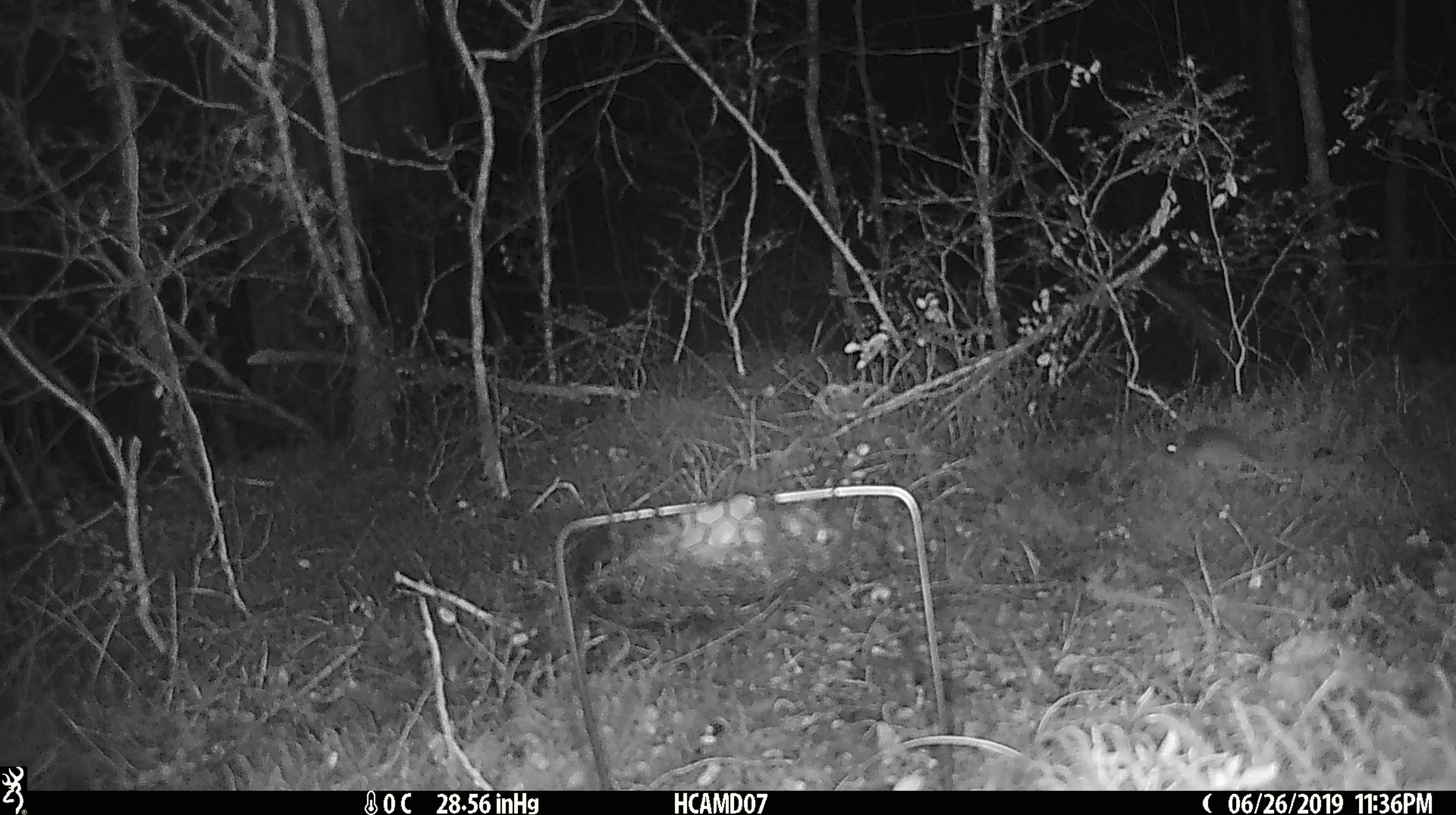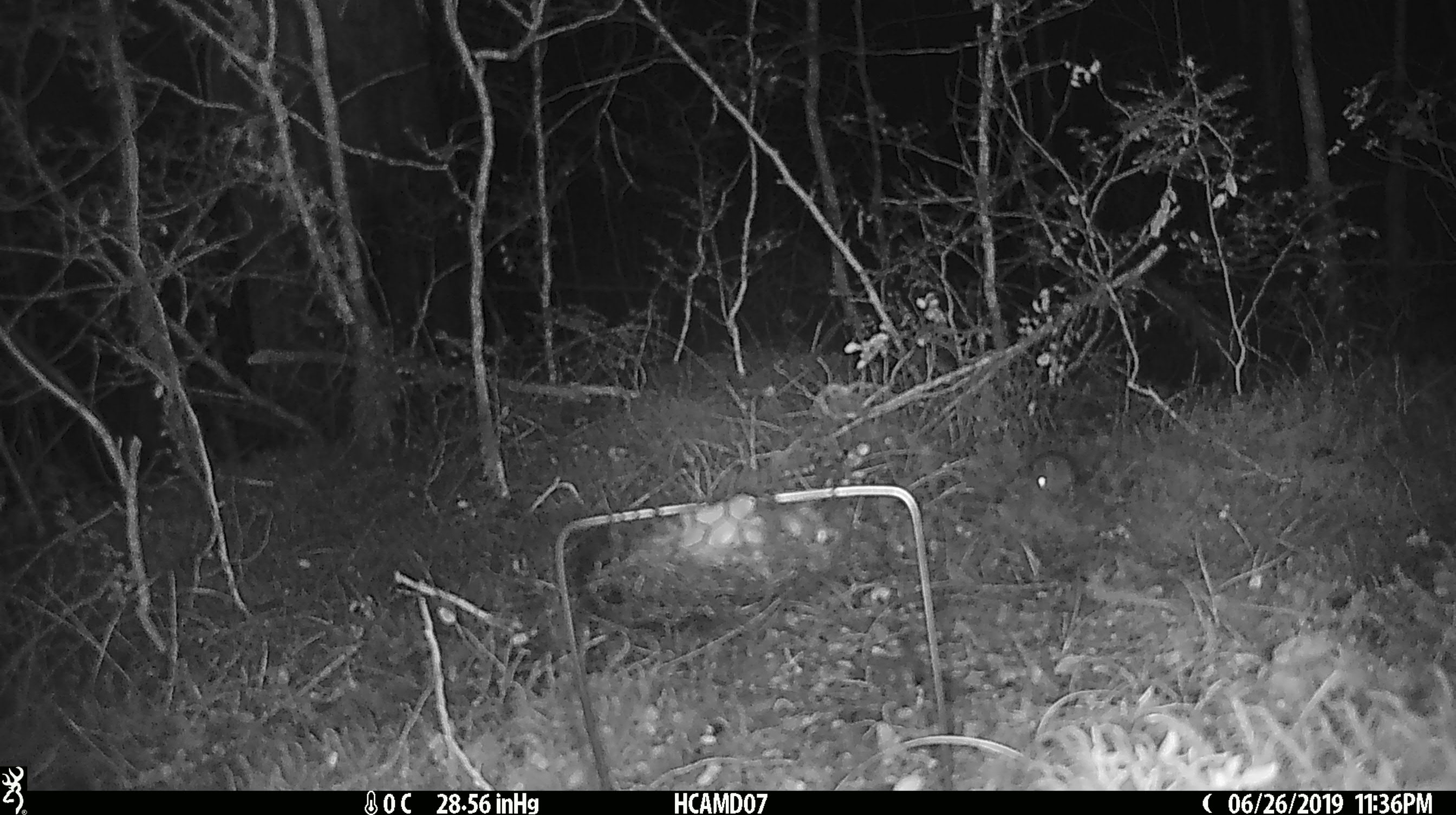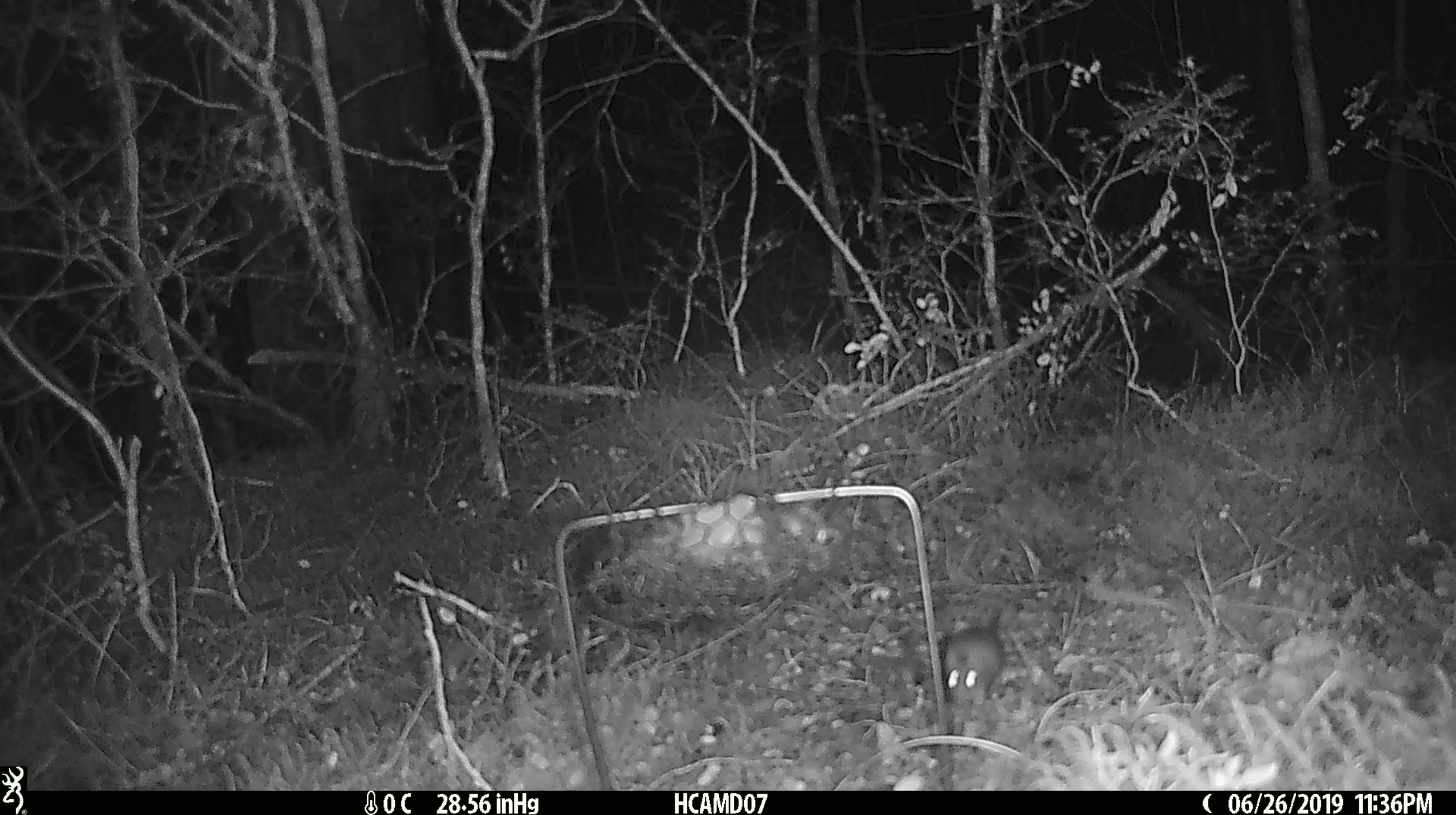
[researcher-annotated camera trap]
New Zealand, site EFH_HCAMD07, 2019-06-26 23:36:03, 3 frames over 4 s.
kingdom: Animalia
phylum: Chordata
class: Mammalia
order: Rodentia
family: Muridae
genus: Mus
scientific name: Mus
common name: mouse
Mouse (Mus).